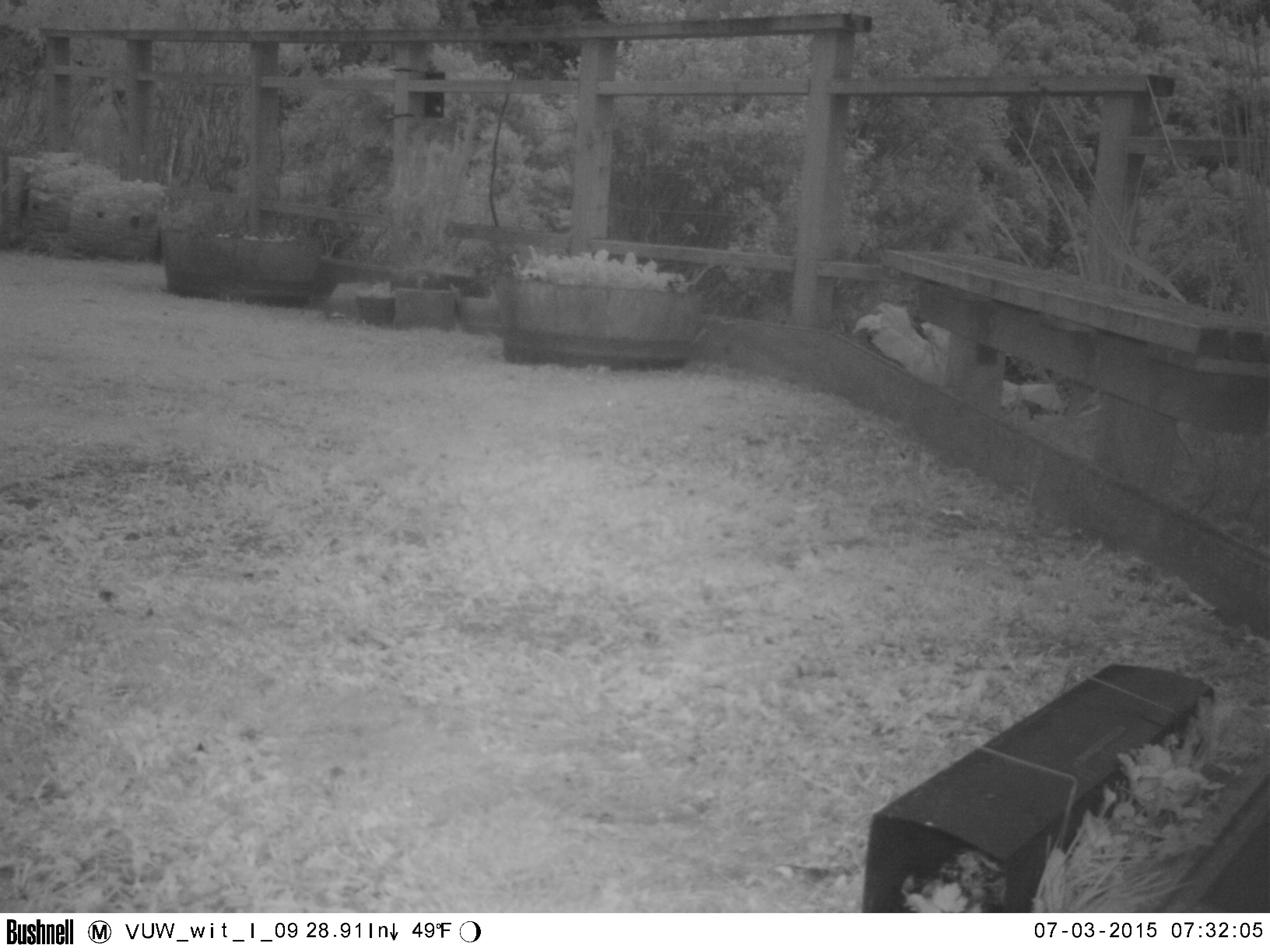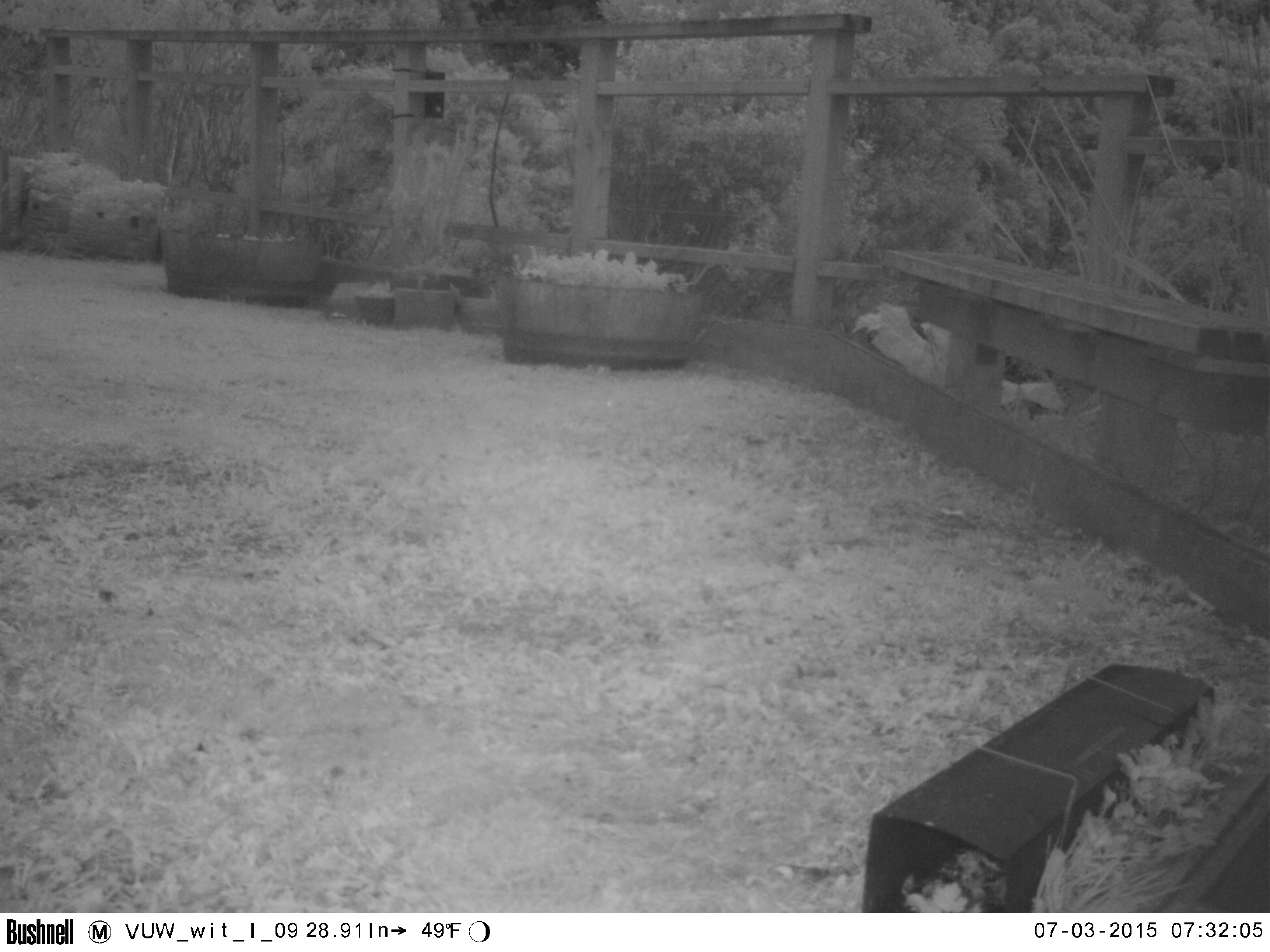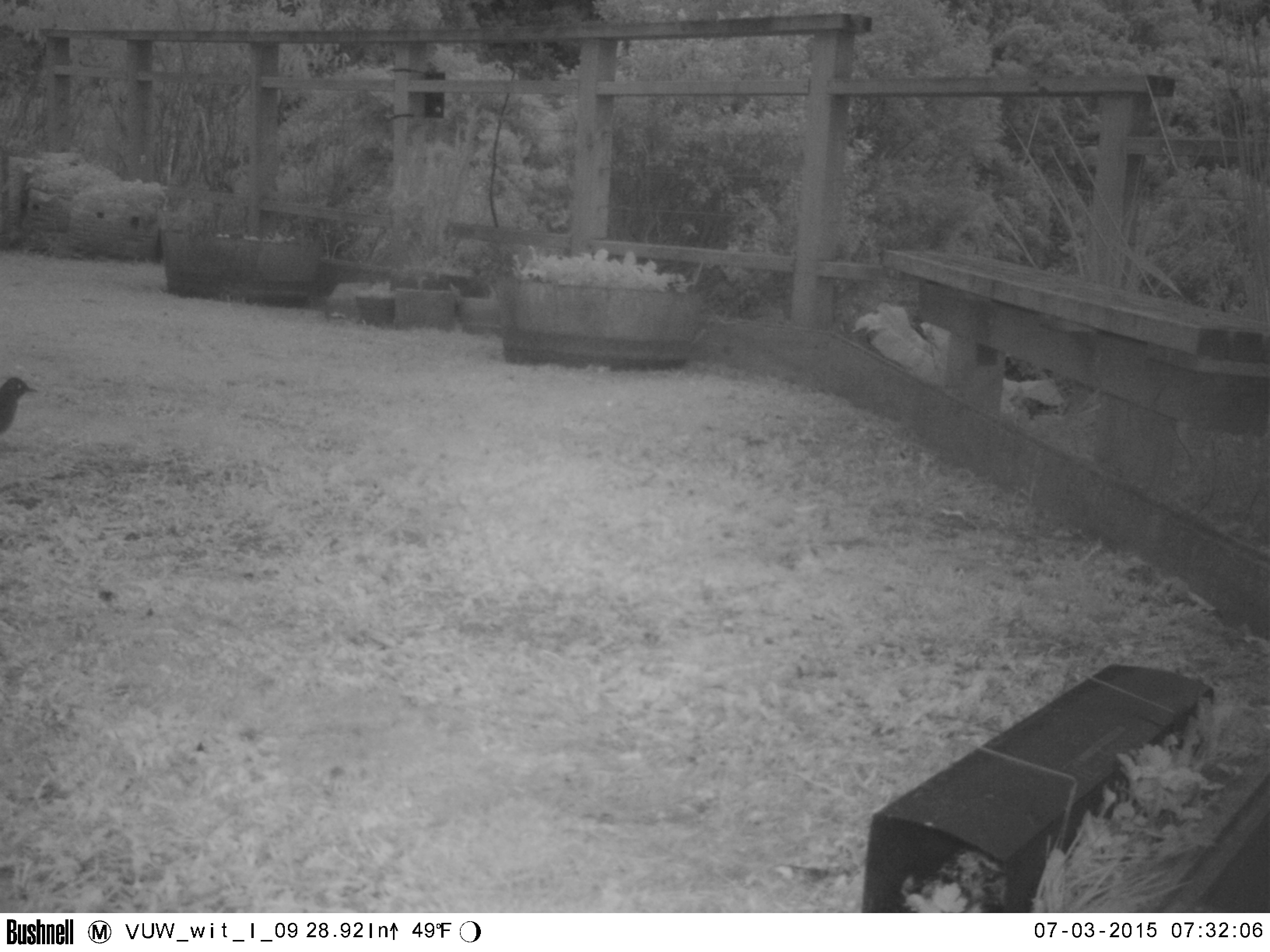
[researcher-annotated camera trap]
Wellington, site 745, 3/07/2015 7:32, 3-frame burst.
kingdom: Animalia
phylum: Chordata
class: Aves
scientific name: Aves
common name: bird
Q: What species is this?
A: Bird (Aves).